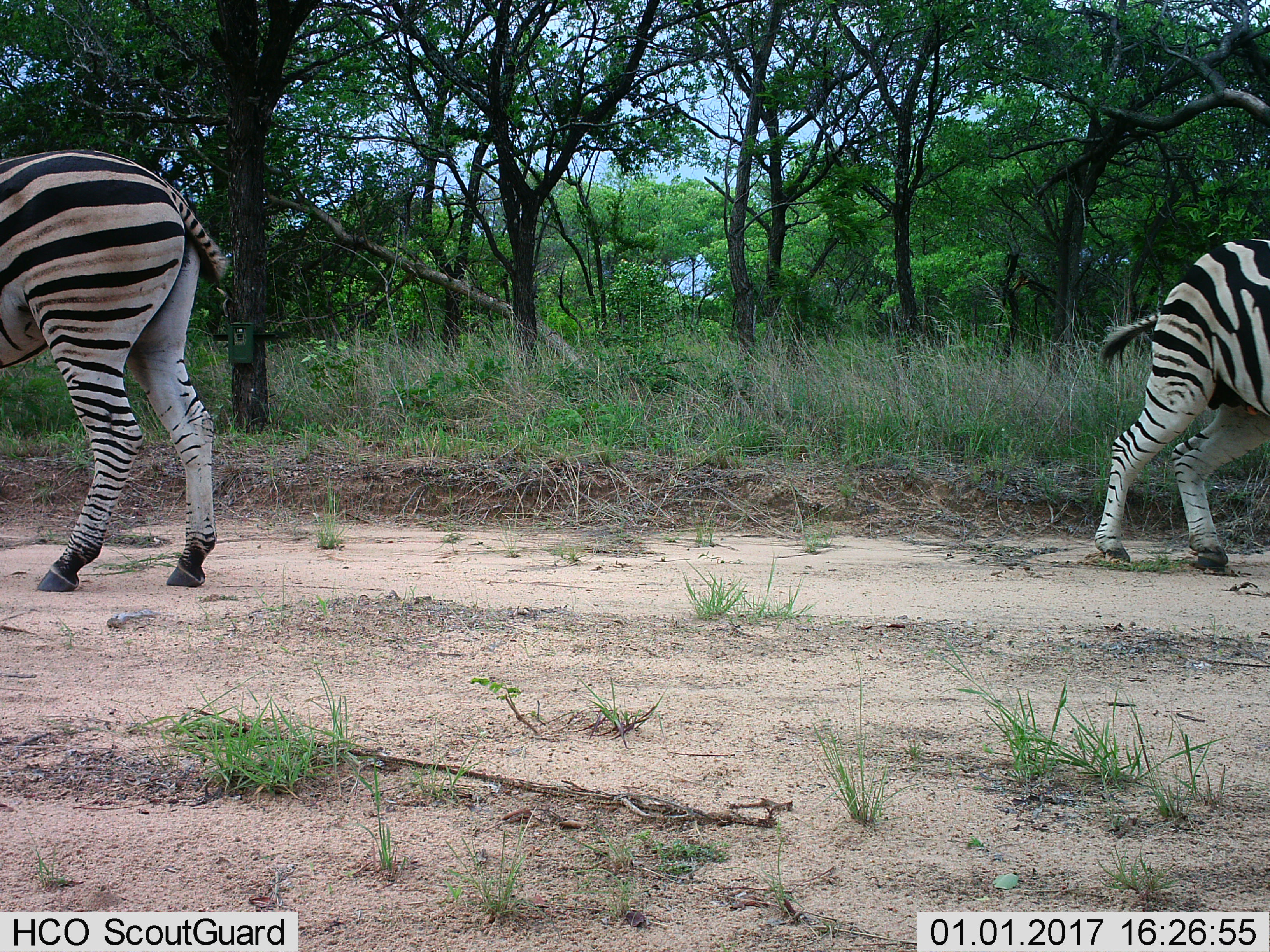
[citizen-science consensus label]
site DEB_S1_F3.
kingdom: Animalia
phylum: Chordata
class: Mammalia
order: Perissodactyla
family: Equidae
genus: Equus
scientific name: Equus quagga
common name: plains zebra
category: zebraplains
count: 2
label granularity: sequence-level